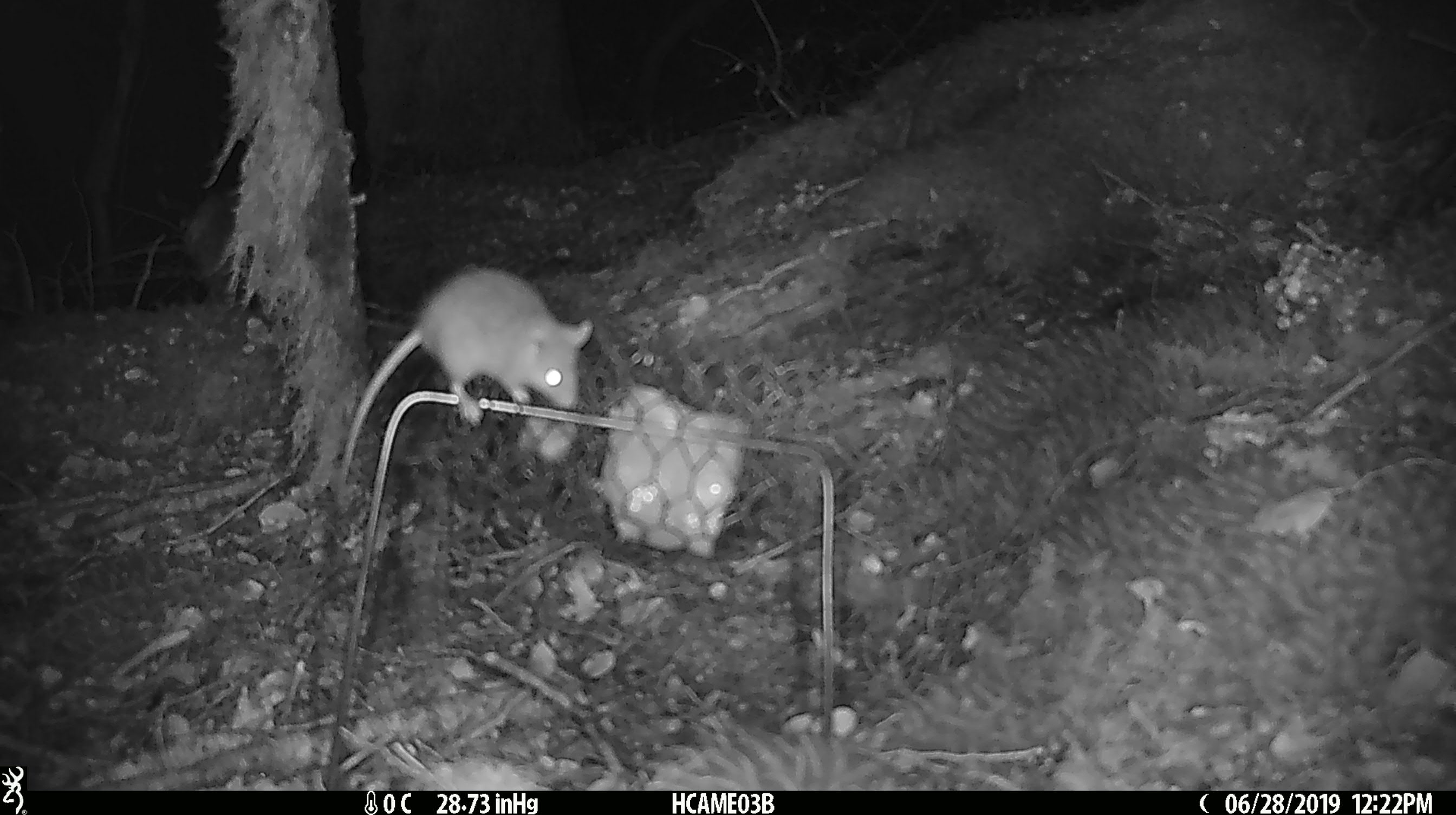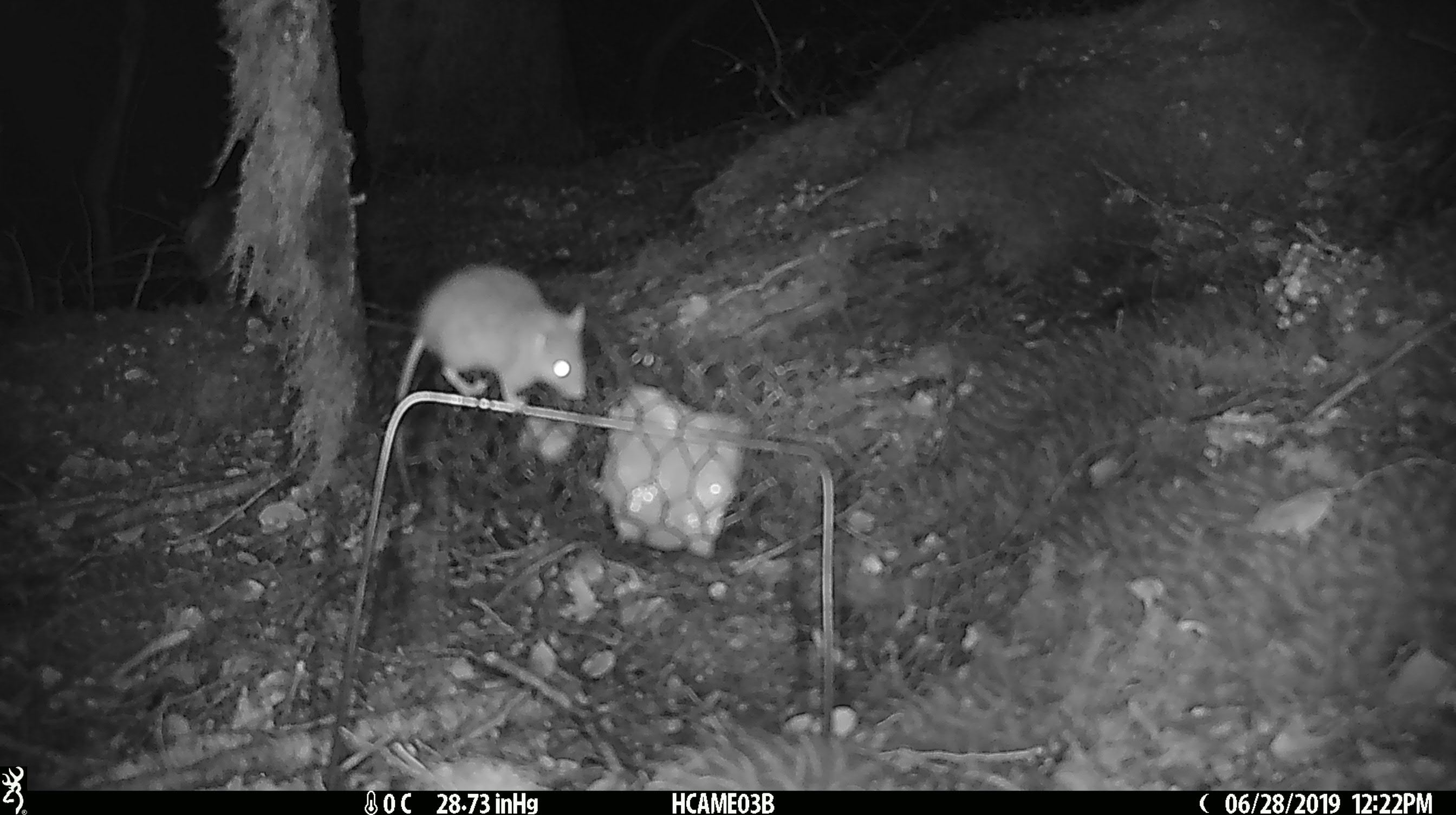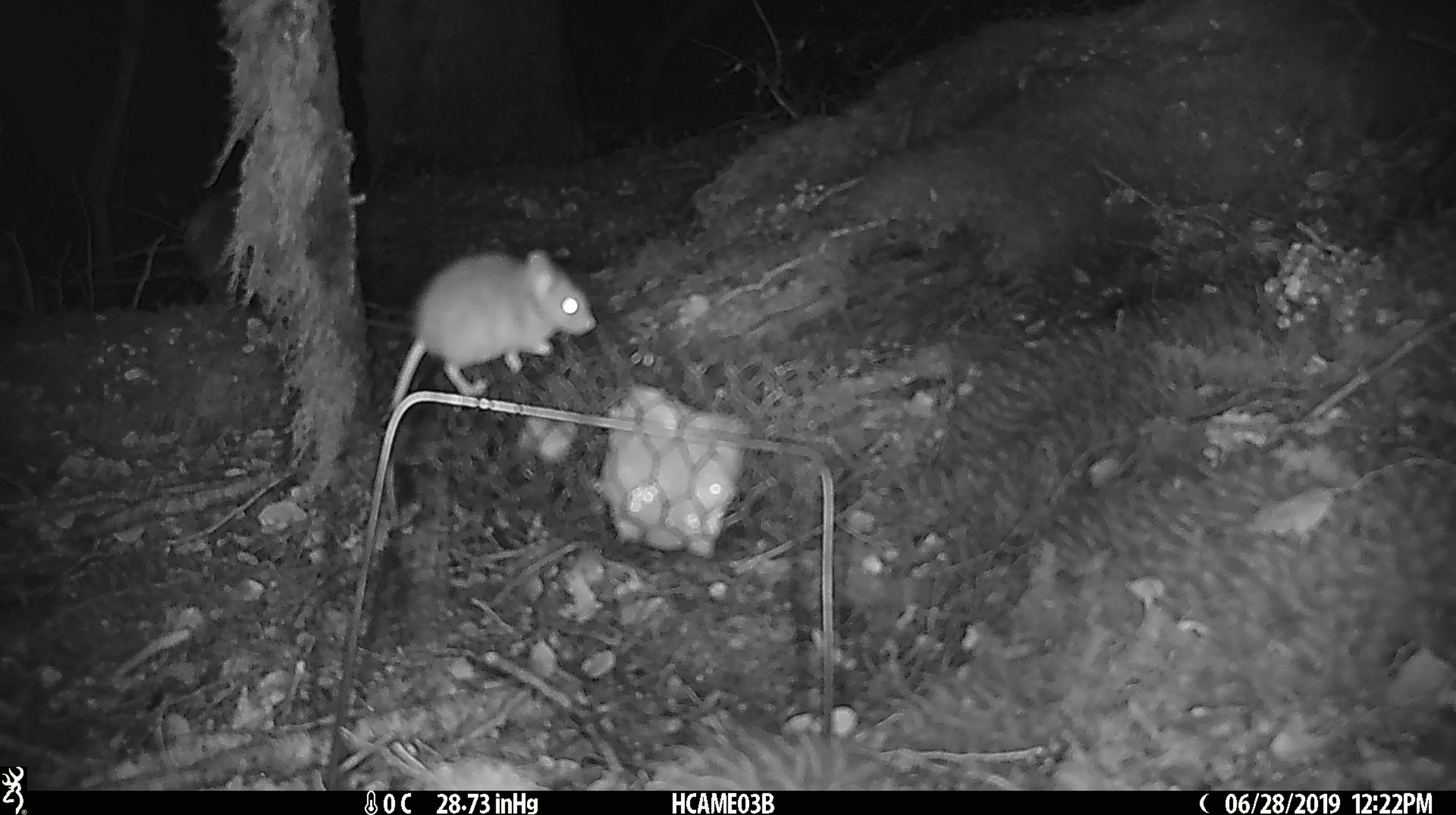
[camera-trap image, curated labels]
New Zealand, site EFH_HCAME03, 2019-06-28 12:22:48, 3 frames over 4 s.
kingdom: Animalia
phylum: Chordata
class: Mammalia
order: Rodentia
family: Muridae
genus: Mus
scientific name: Mus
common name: mouse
Mouse (Mus).